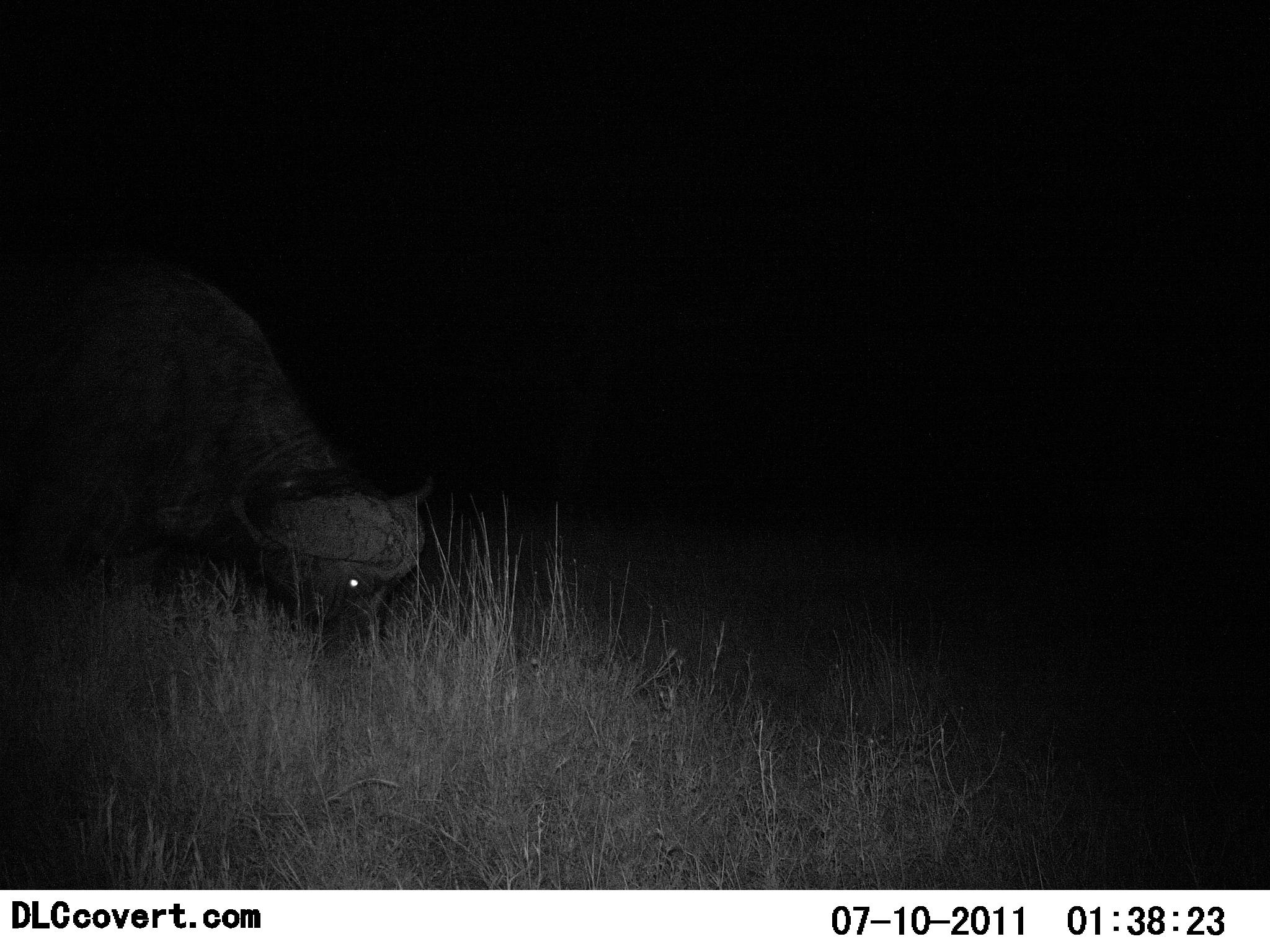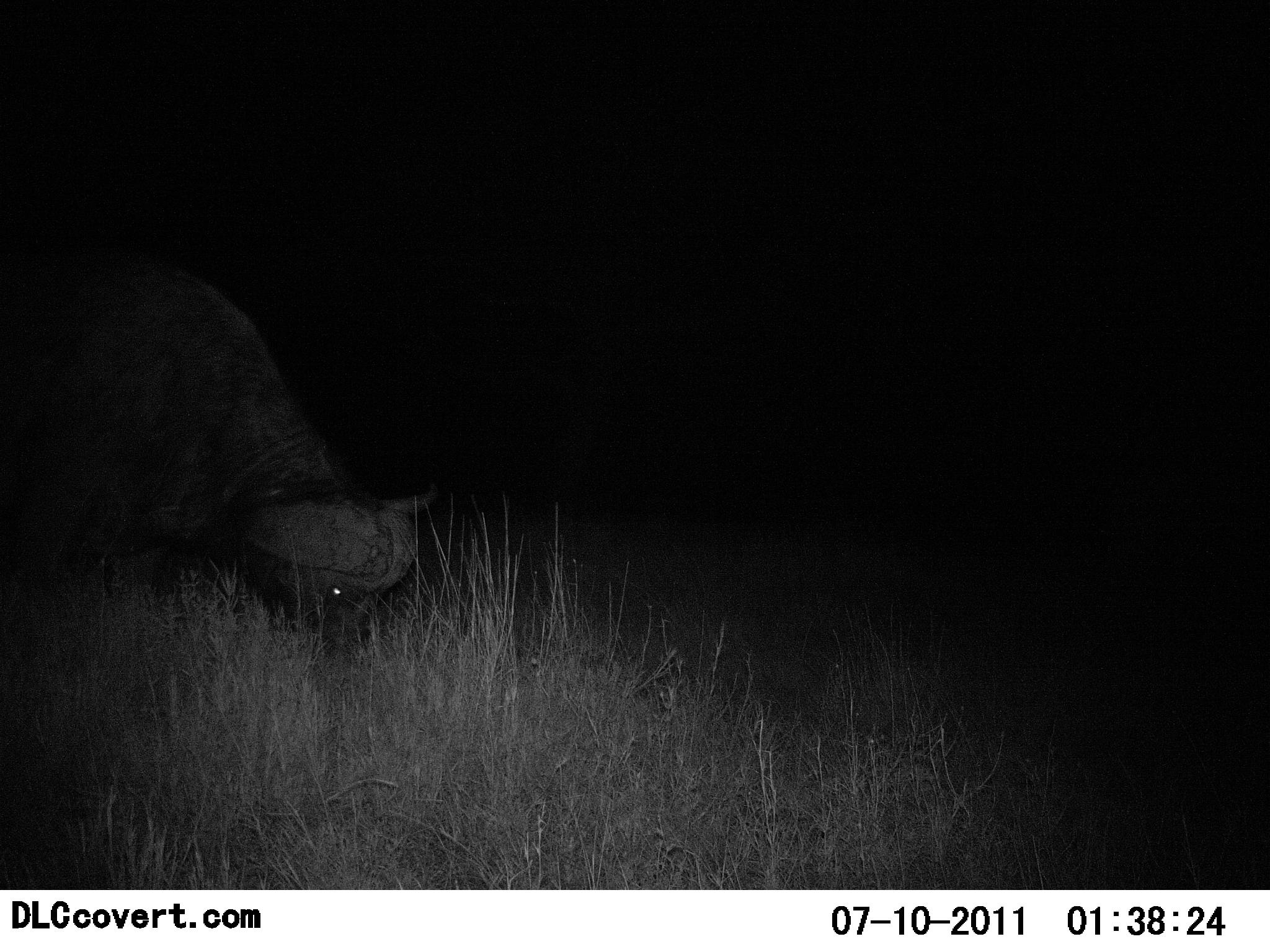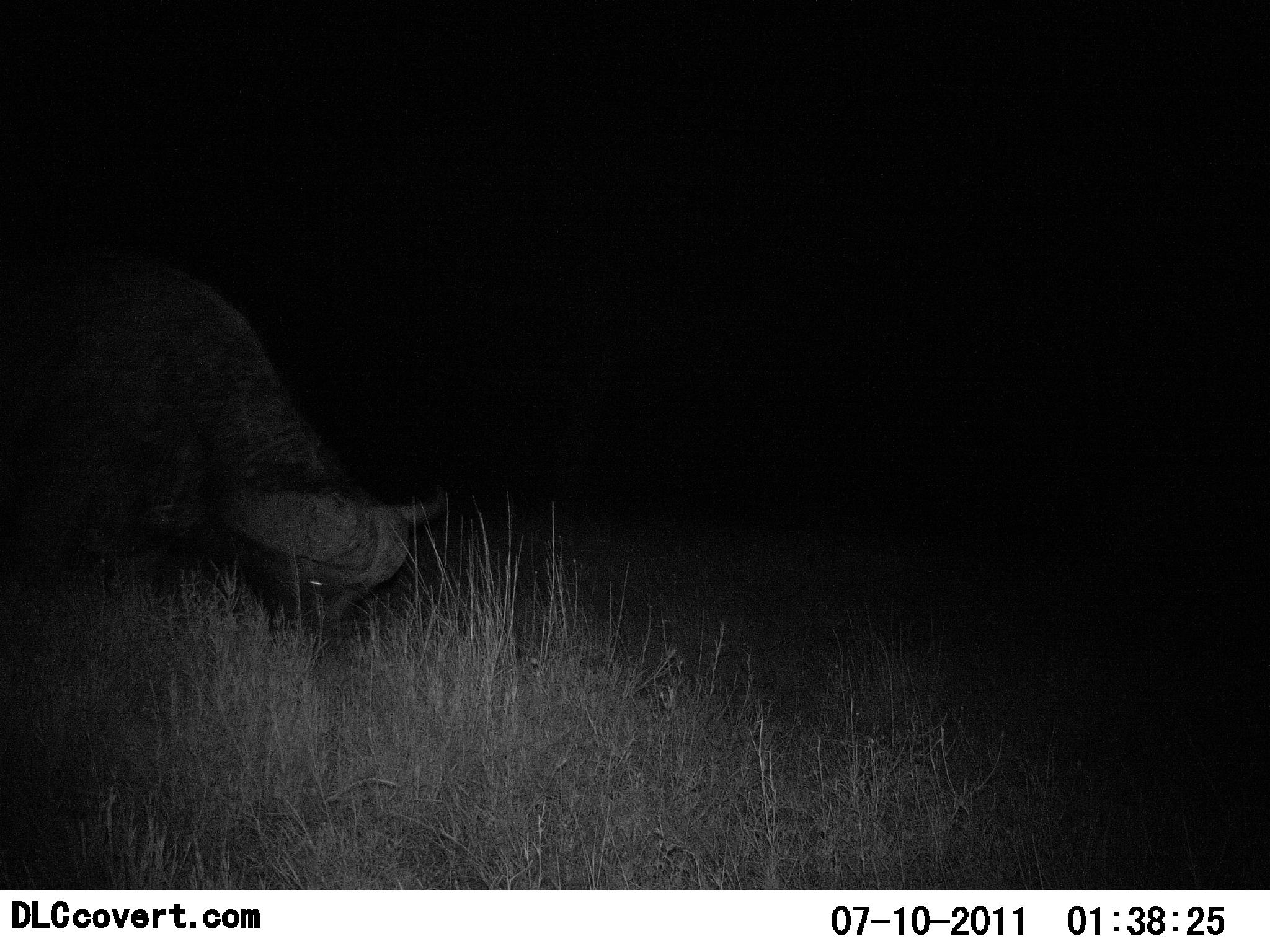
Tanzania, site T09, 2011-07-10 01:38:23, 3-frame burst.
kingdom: Animalia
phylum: Chordata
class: Mammalia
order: Artiodactyla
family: Bovidae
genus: Syncerus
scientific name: Syncerus caffer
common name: cape buffalo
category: buffalo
Buffalo (cape buffalo) (Syncerus caffer), count 1. Behavior (volunteer vote fractions): standing 10%, resting 10%, moving 0%, interacting 0%. Young present (vote fraction): 0%. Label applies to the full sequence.